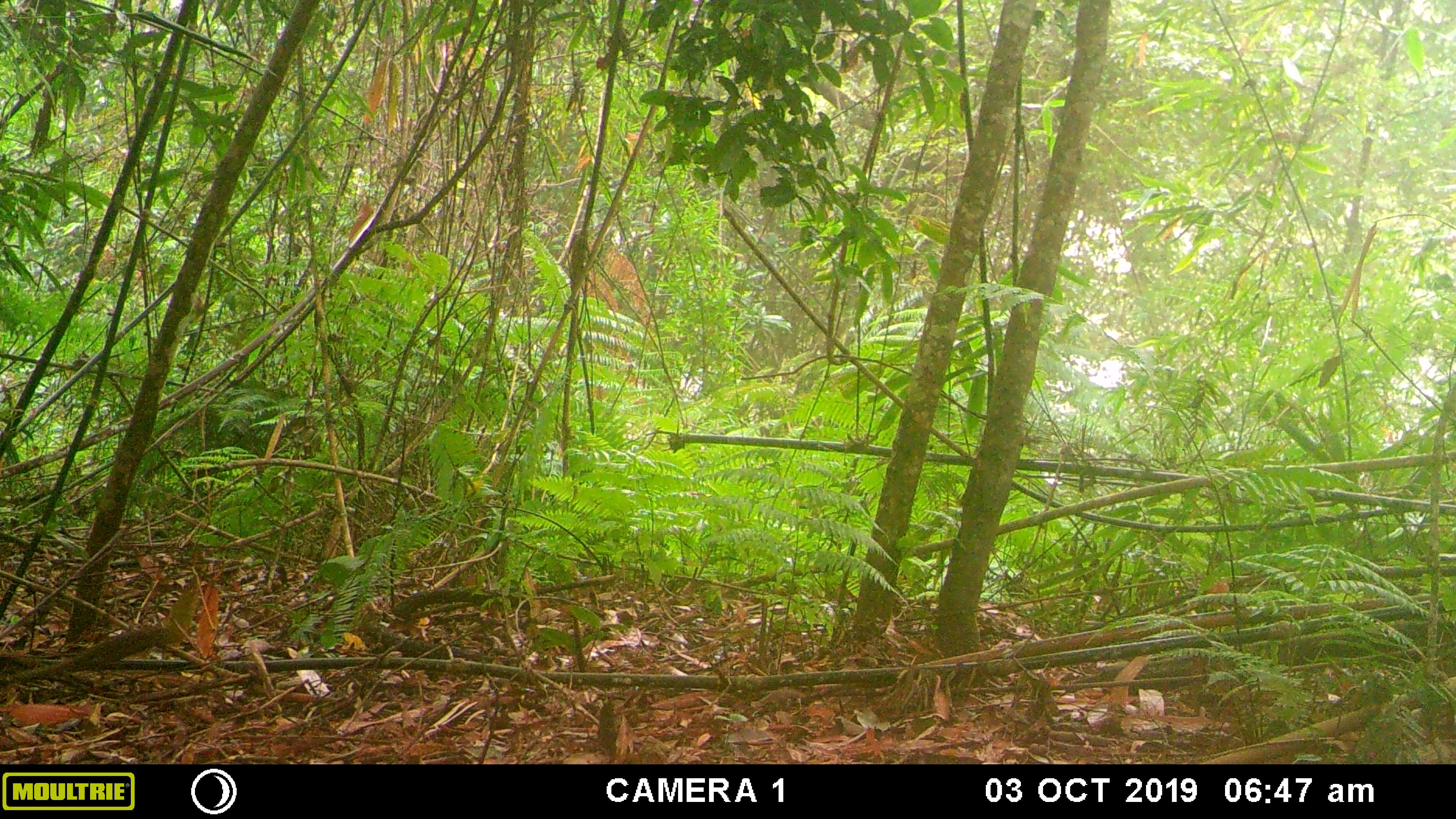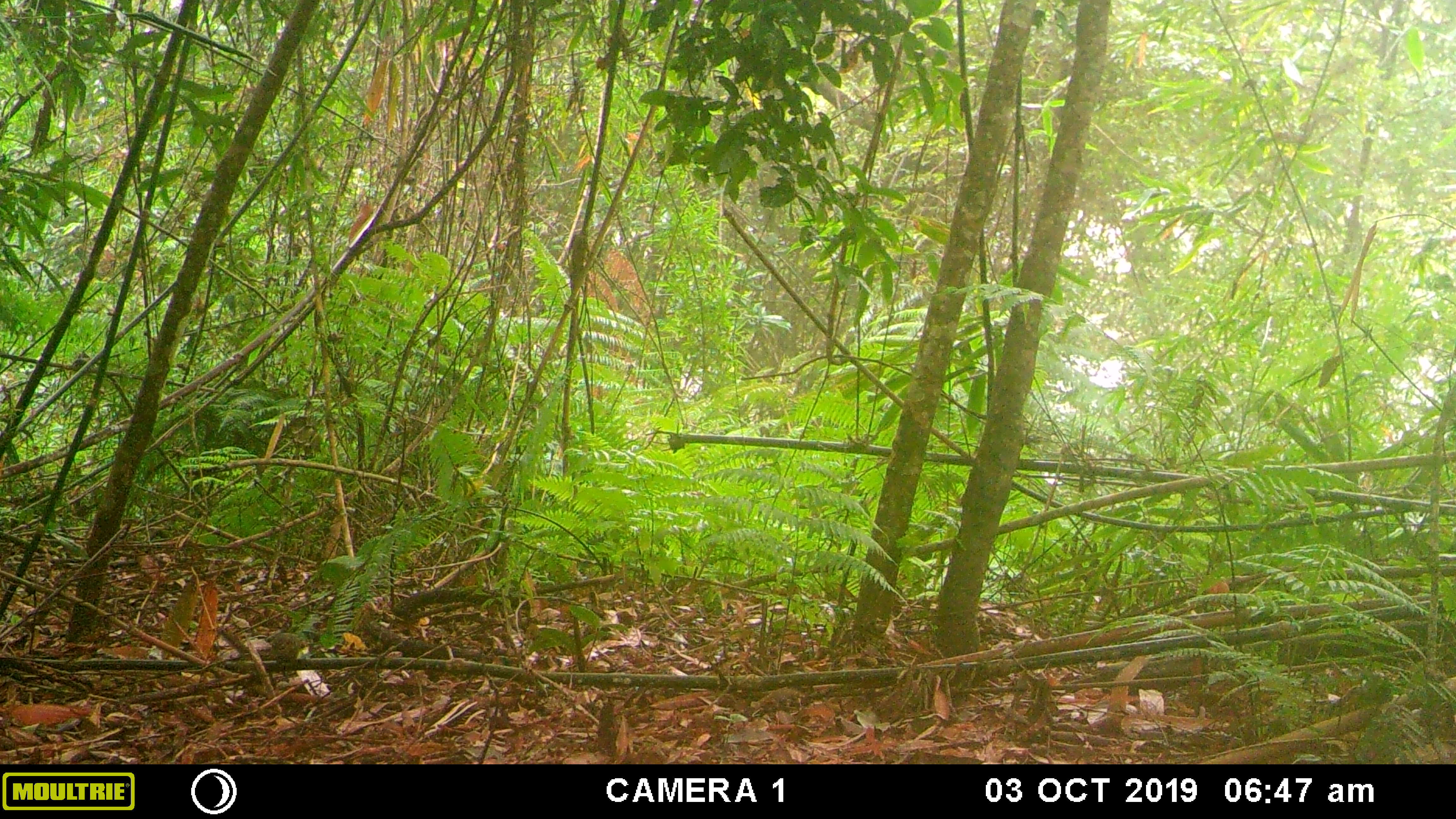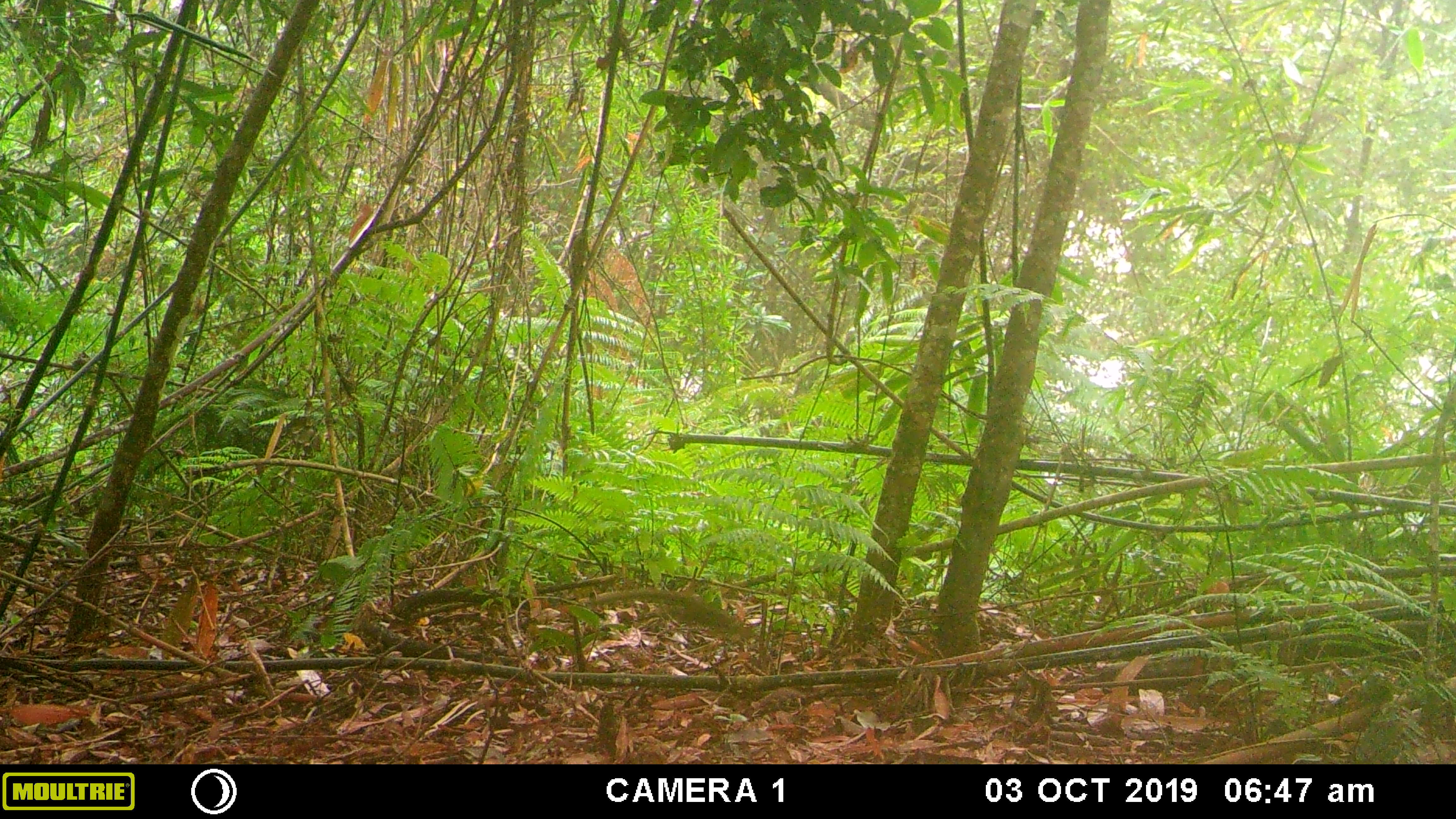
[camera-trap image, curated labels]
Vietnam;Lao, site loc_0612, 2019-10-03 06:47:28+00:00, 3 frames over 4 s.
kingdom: Animalia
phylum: Chordata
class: Mammalia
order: Scandentia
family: Tupaiidae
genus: Tupaia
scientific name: Tupaia belangeri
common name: northern treeshrew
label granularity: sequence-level